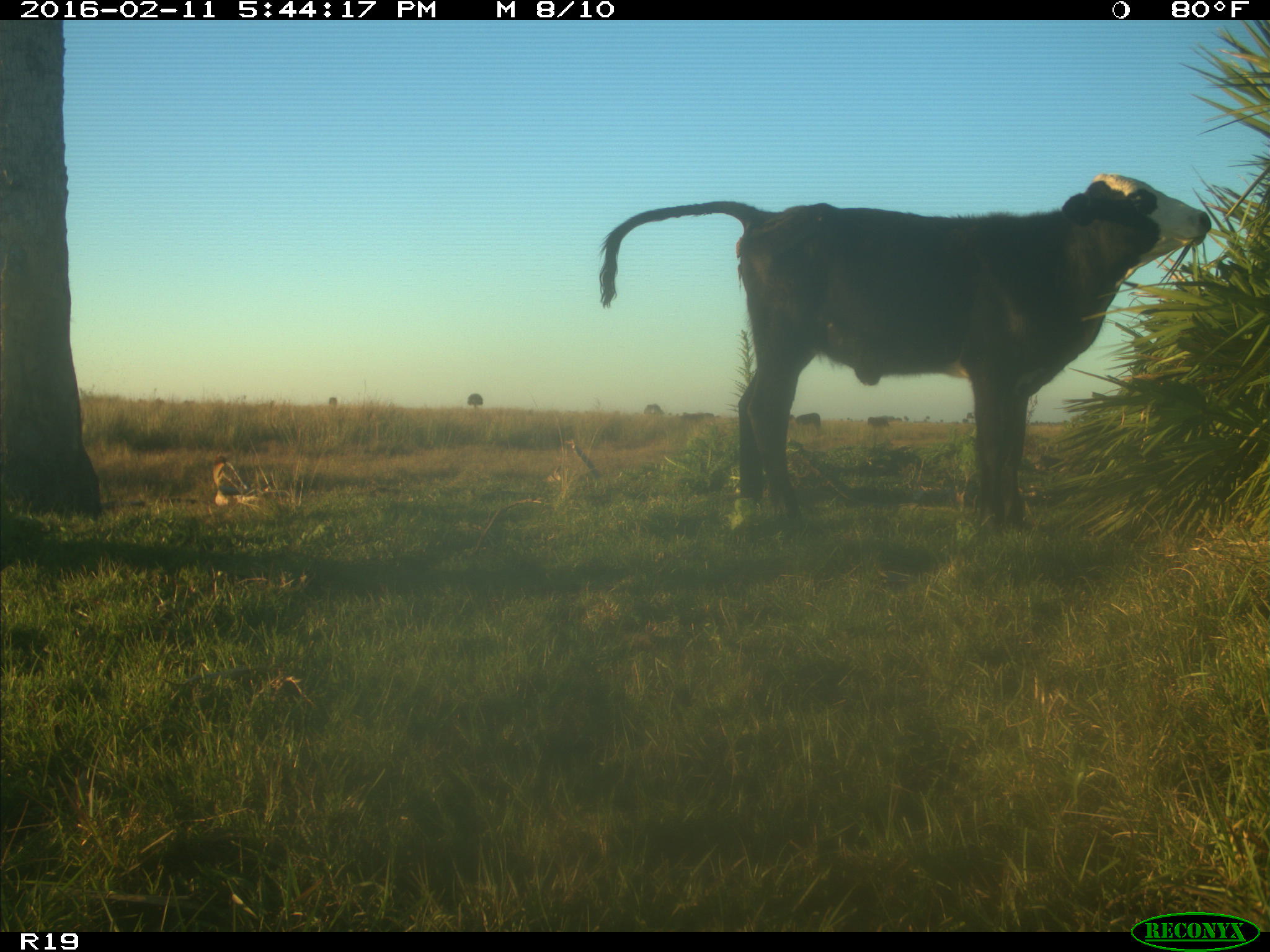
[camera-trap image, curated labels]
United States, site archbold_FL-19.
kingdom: Animalia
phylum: Chordata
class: Mammalia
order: Artiodactyla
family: Bovidae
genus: Bos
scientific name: Bos taurus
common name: domestic cow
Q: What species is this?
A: Bos taurus (domestic cow).